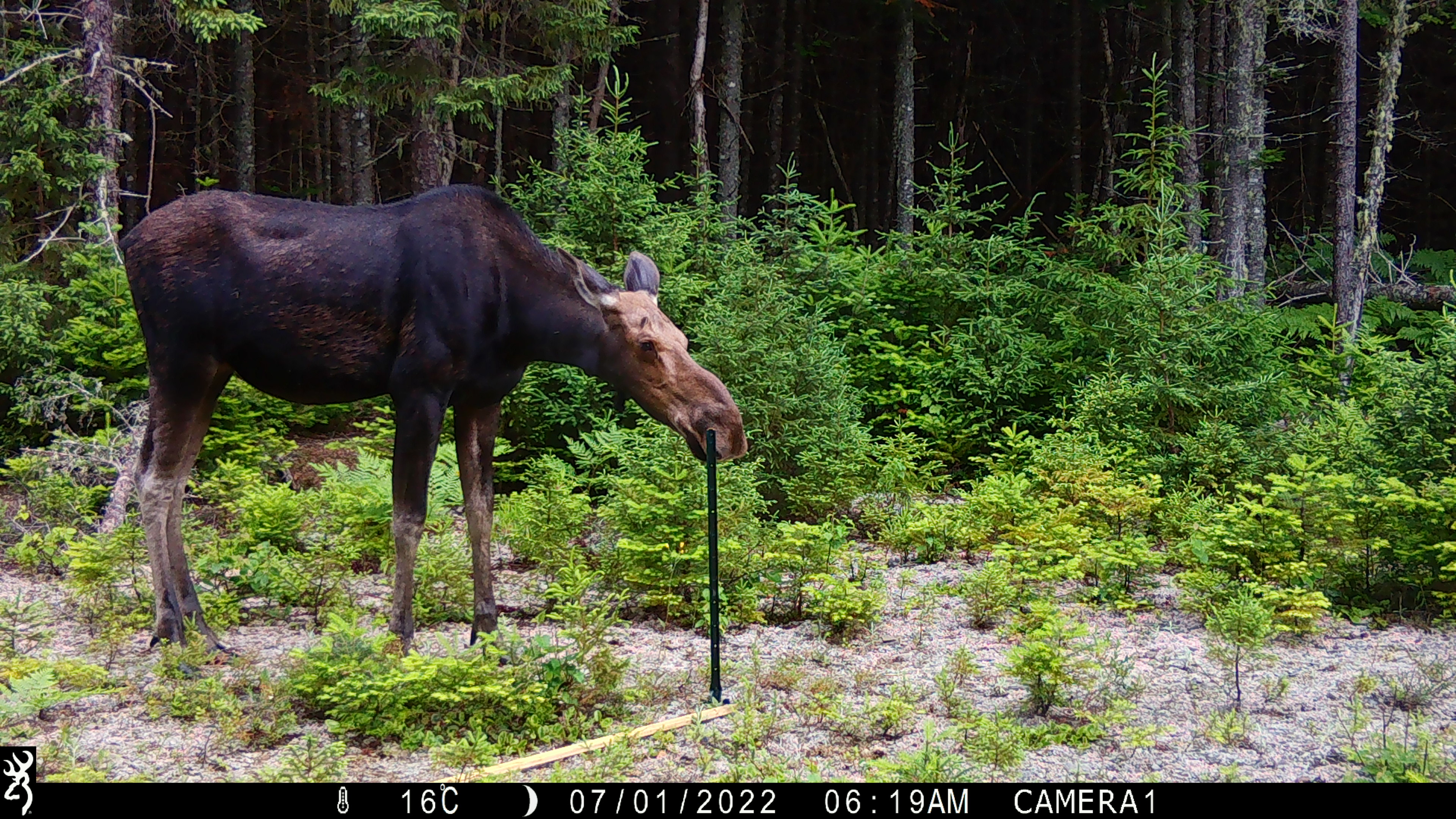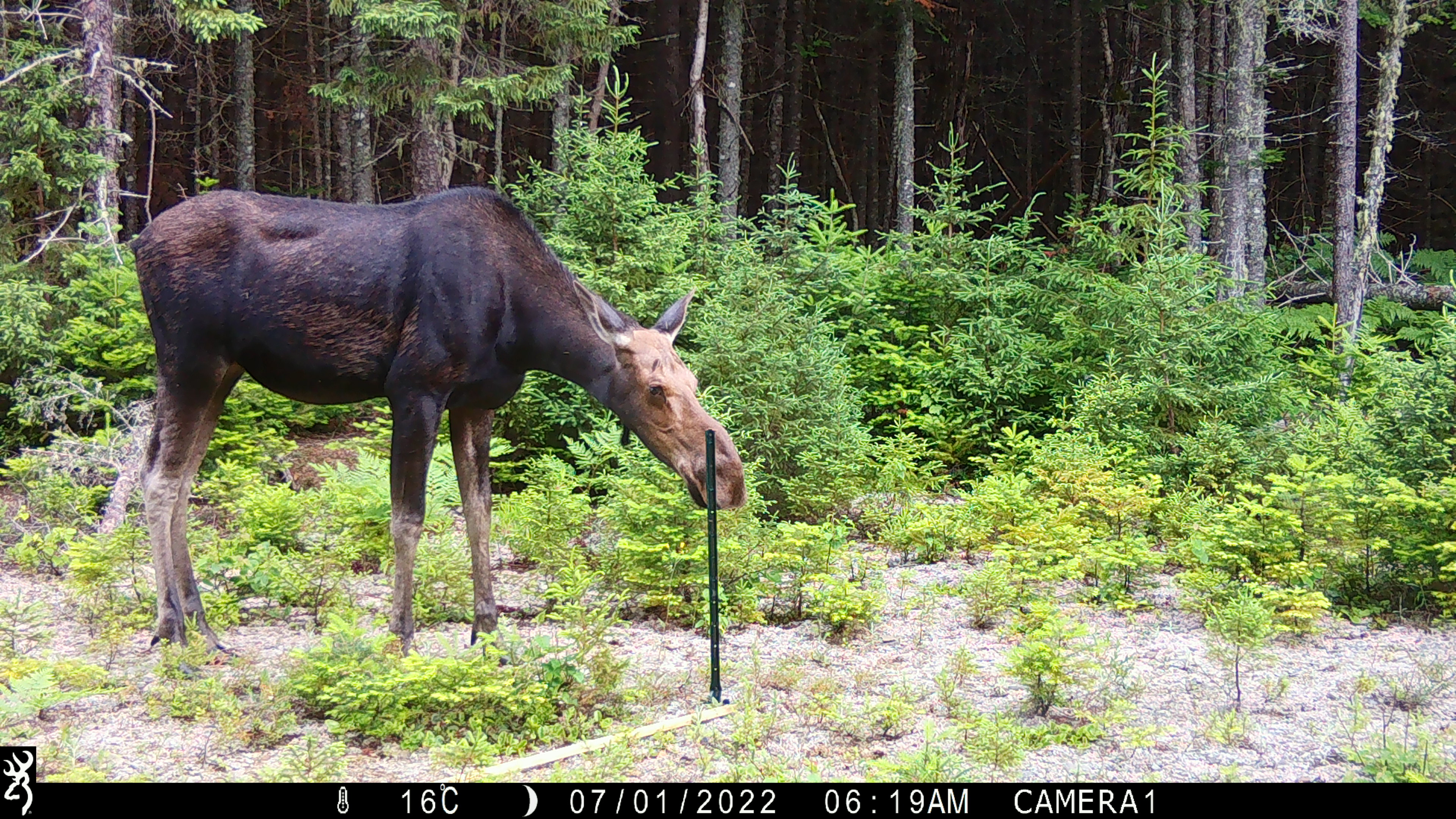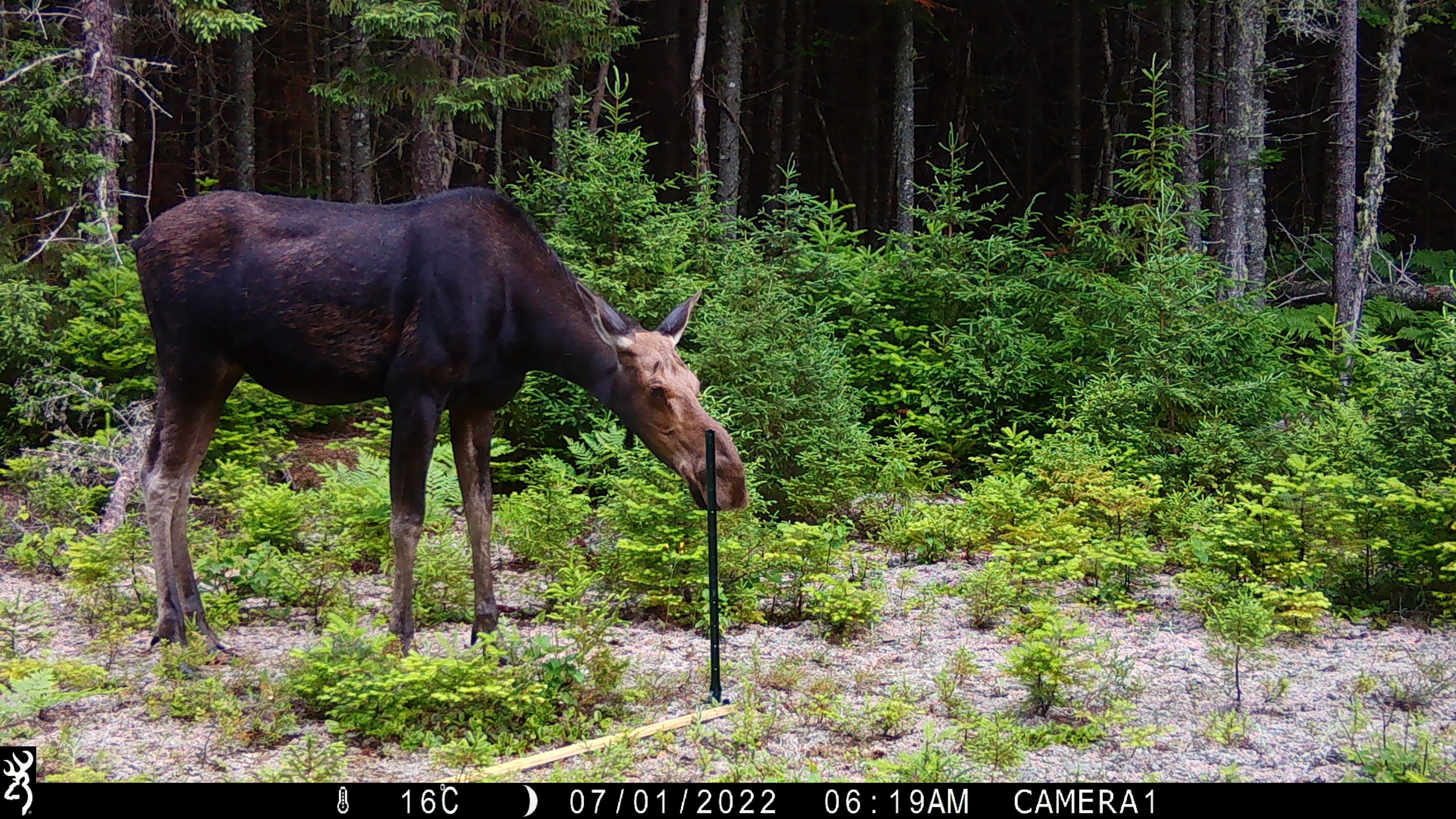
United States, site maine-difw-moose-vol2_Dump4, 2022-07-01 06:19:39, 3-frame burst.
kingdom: Animalia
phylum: Chordata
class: Mammalia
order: Artiodactyla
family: Cervidae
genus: Alces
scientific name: Alces alces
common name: moose